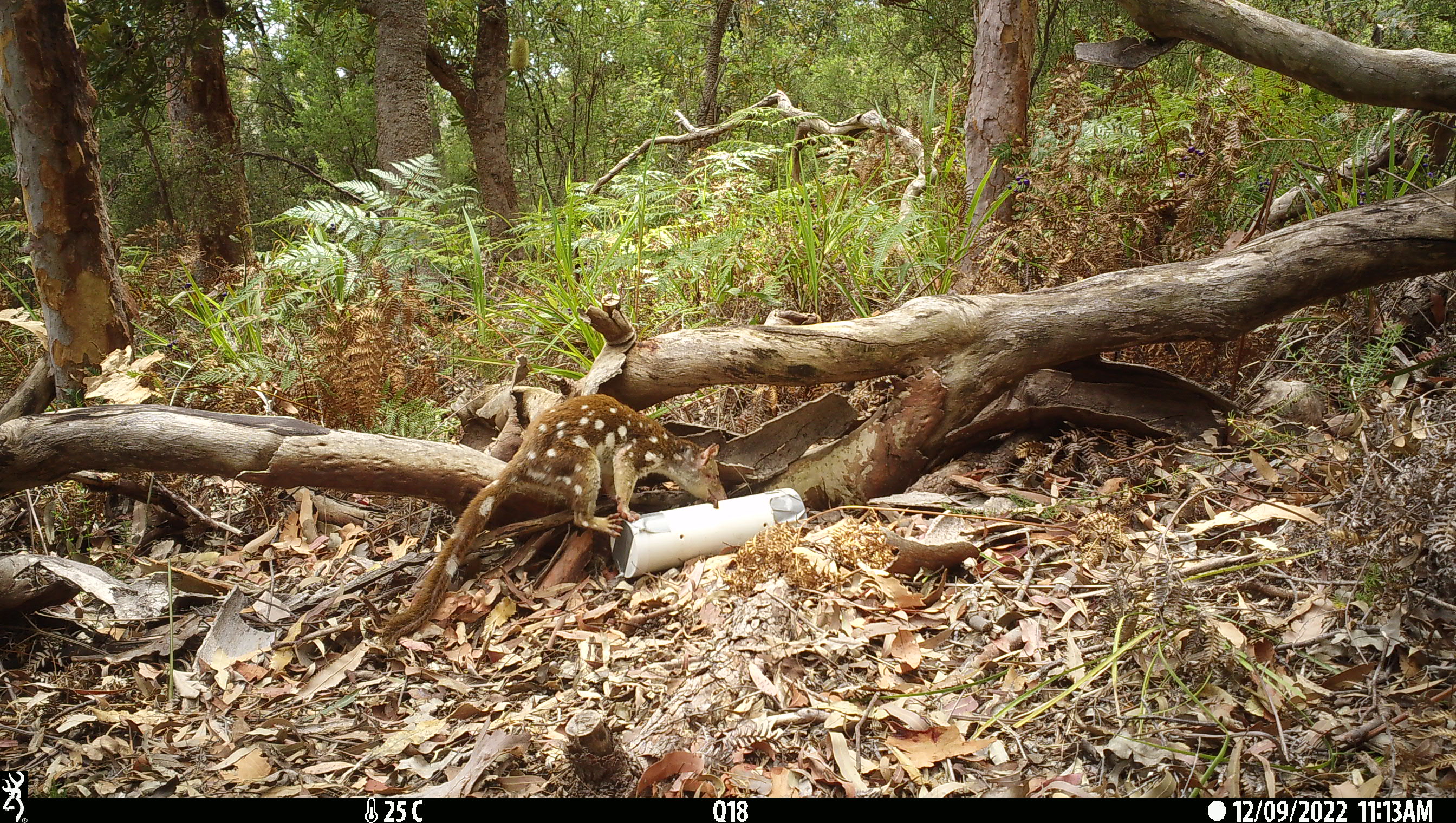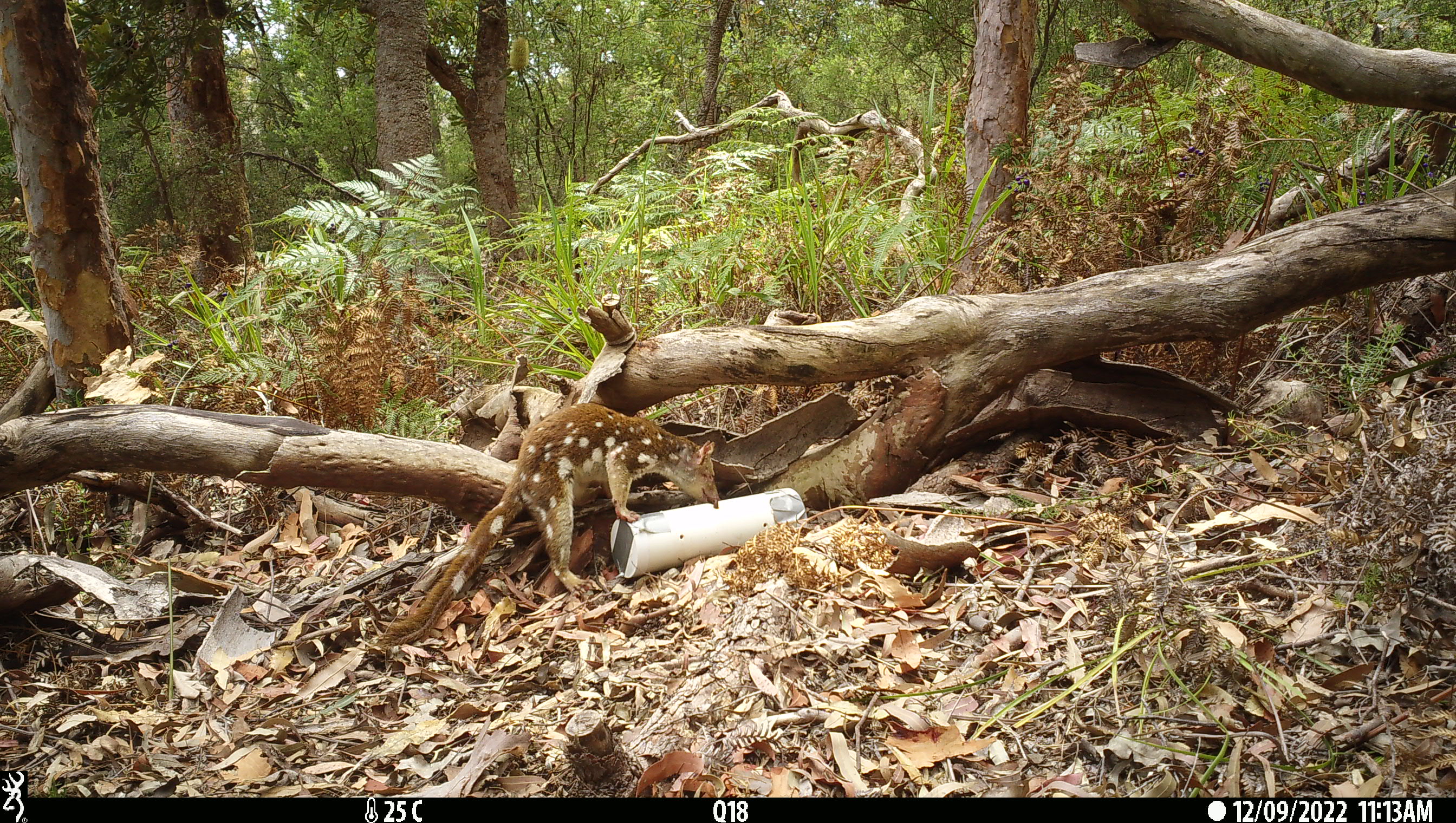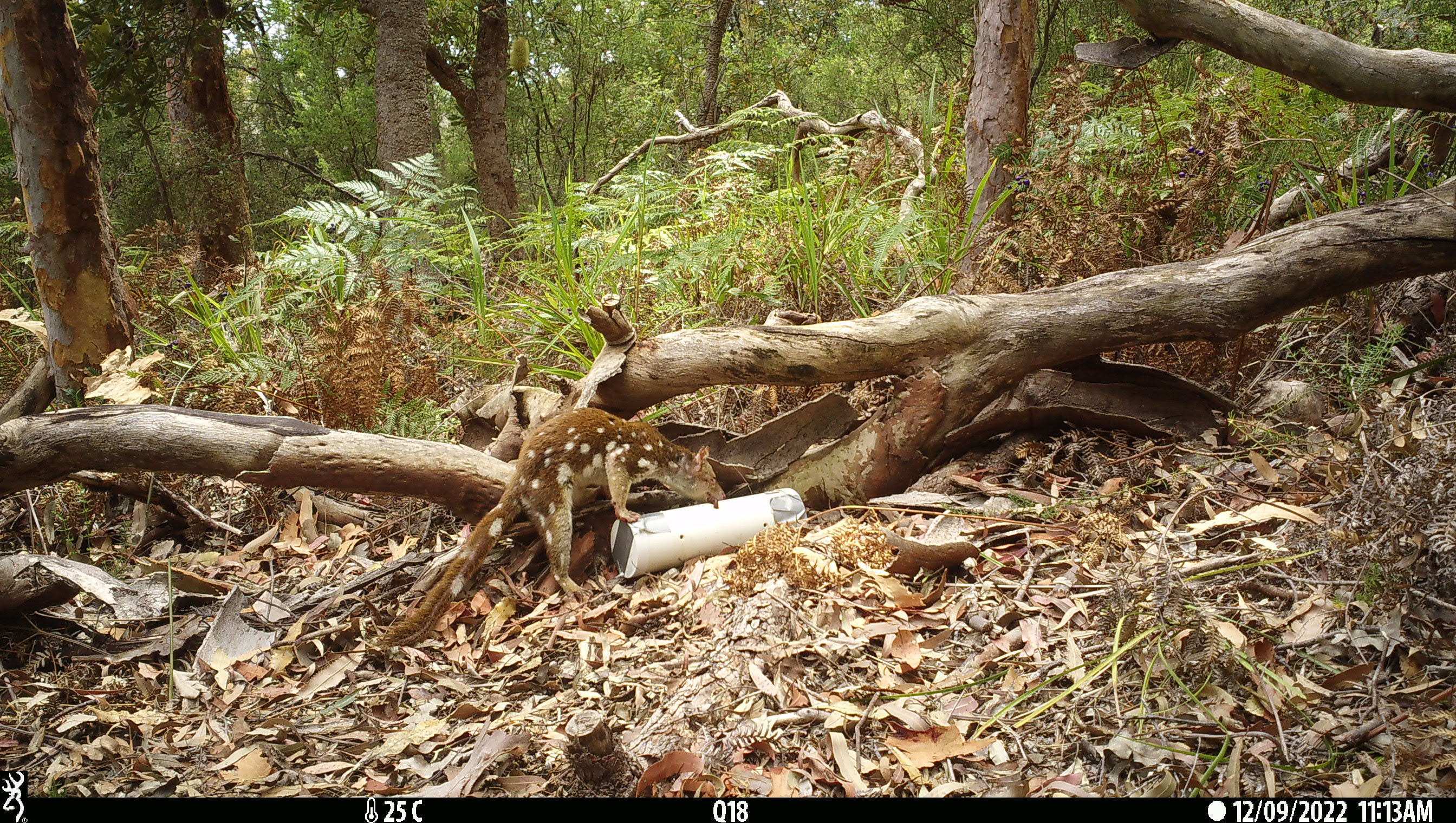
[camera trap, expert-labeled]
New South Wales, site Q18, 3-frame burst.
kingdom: Animalia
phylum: Chordata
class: Mammalia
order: Dasyuromorphia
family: Dasyuridae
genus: Dasyurus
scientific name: Dasyurus maculatus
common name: spotted-tailed quoll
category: quoll